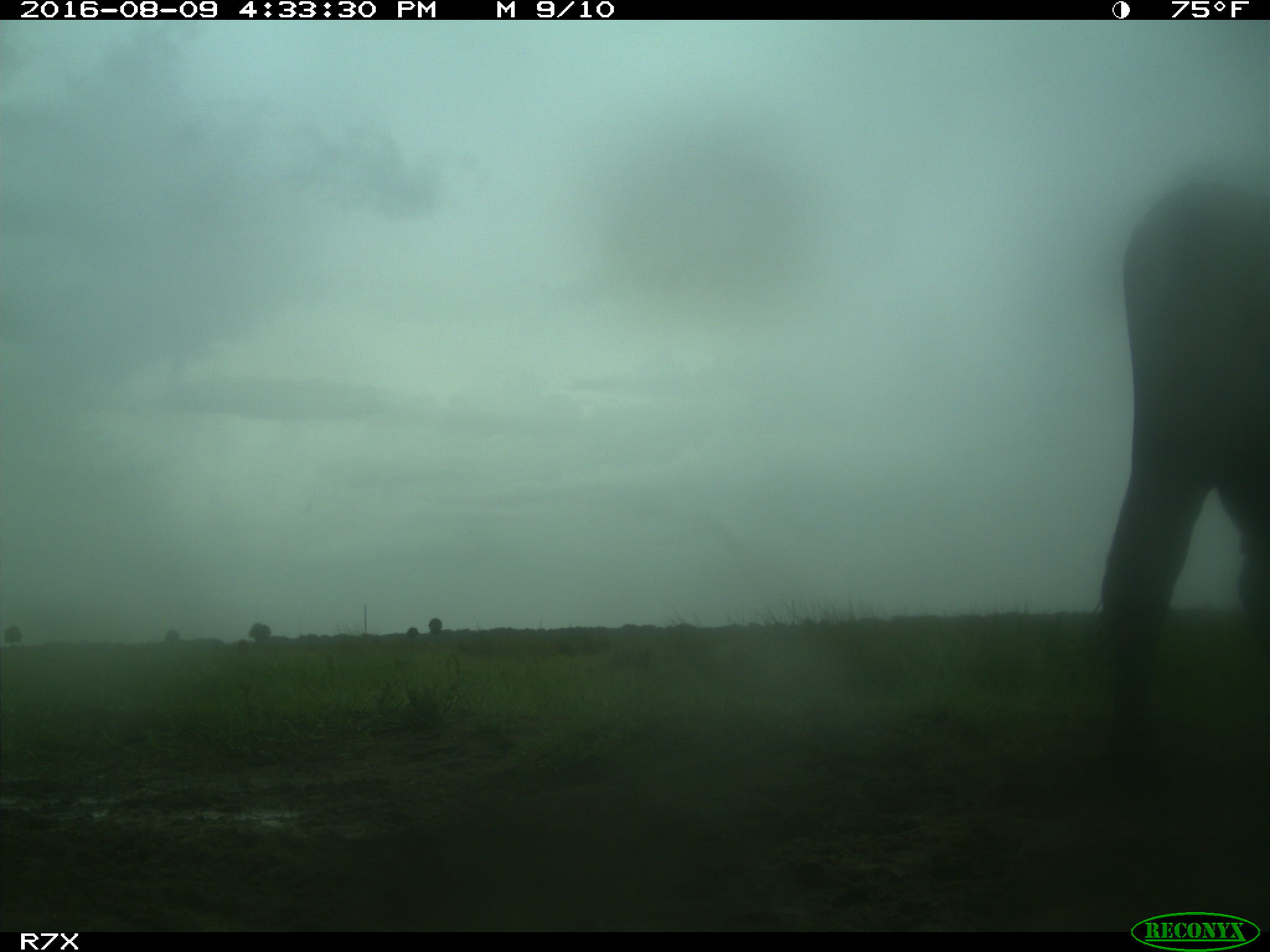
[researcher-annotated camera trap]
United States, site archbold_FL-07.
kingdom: Animalia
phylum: Chordata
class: Mammalia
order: Artiodactyla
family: Bovidae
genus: Bos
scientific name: Bos taurus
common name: domestic cow